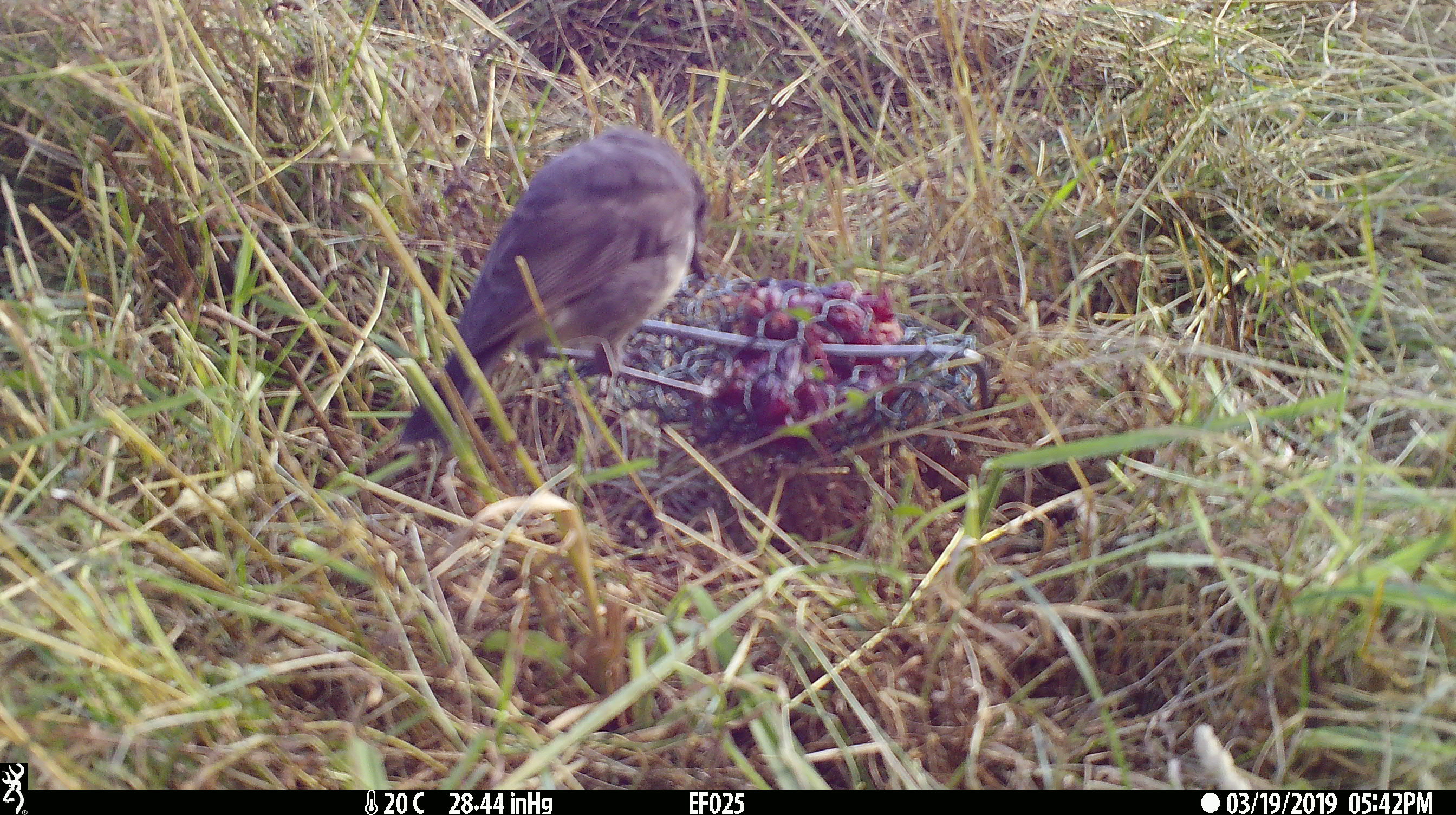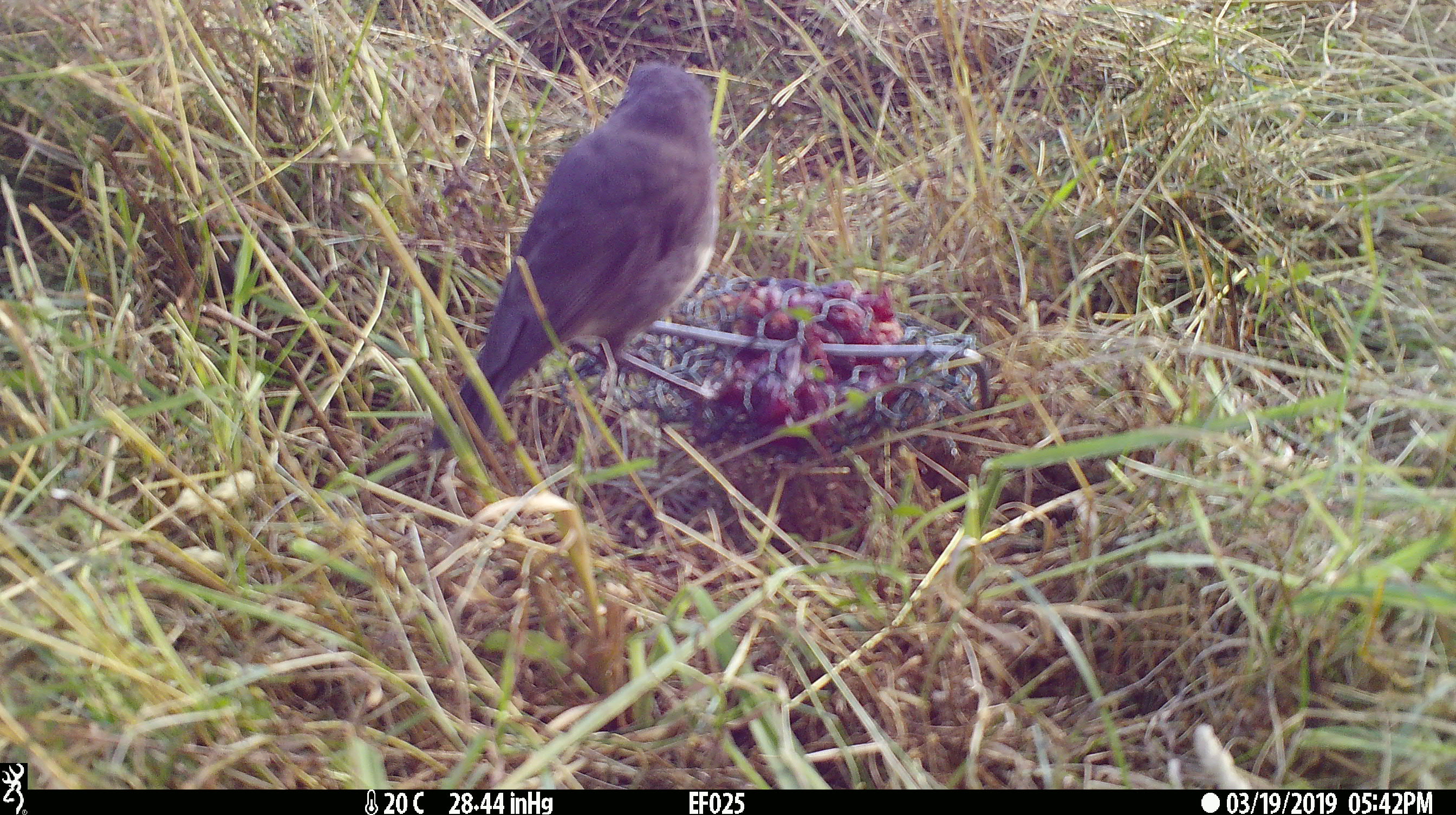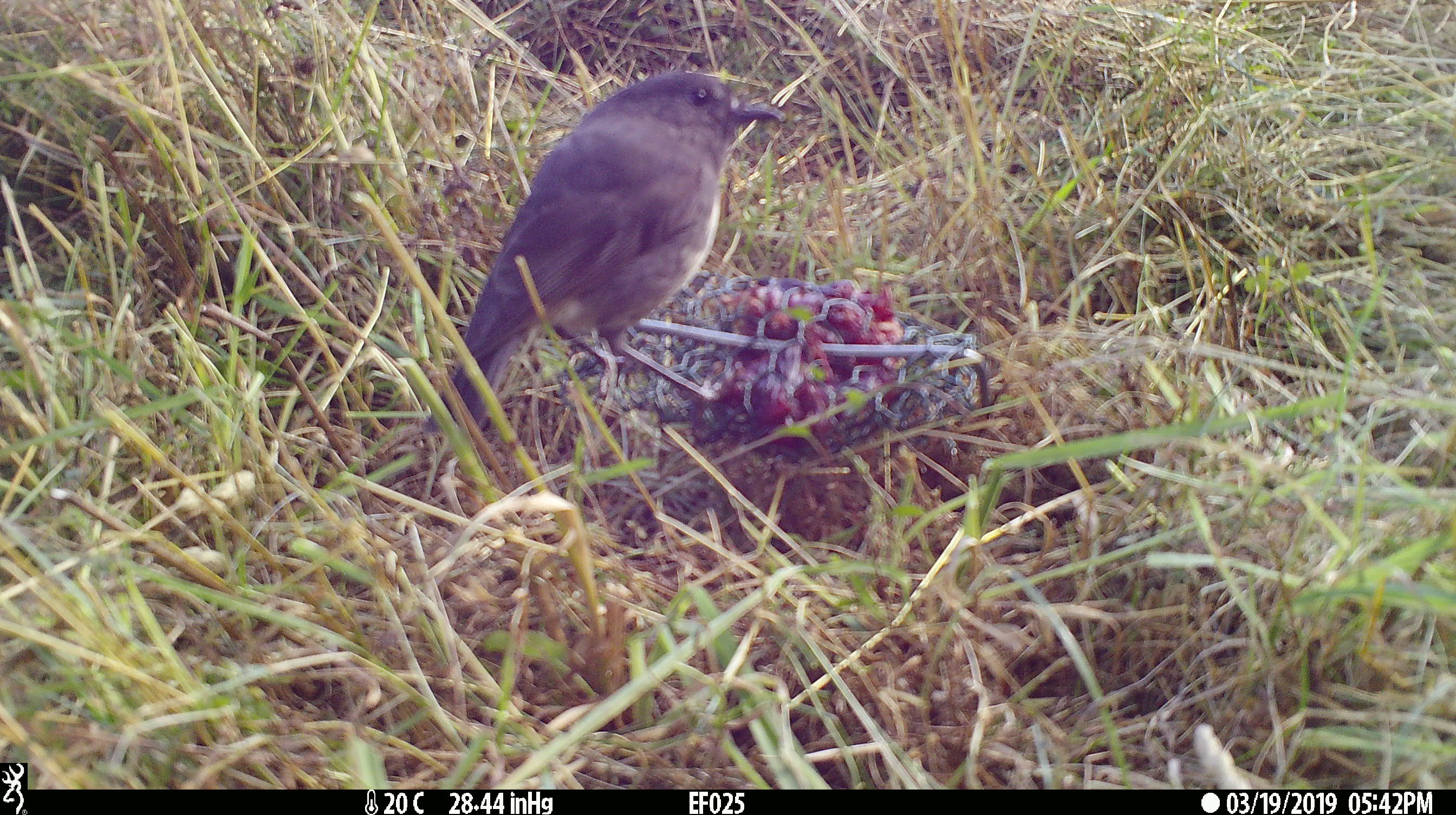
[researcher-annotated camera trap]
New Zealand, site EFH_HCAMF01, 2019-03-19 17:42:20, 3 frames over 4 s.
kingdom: Animalia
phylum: Chordata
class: Aves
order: Passeriformes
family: Petroicidae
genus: Petroica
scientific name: Petroica australis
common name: new zealand robin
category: robin